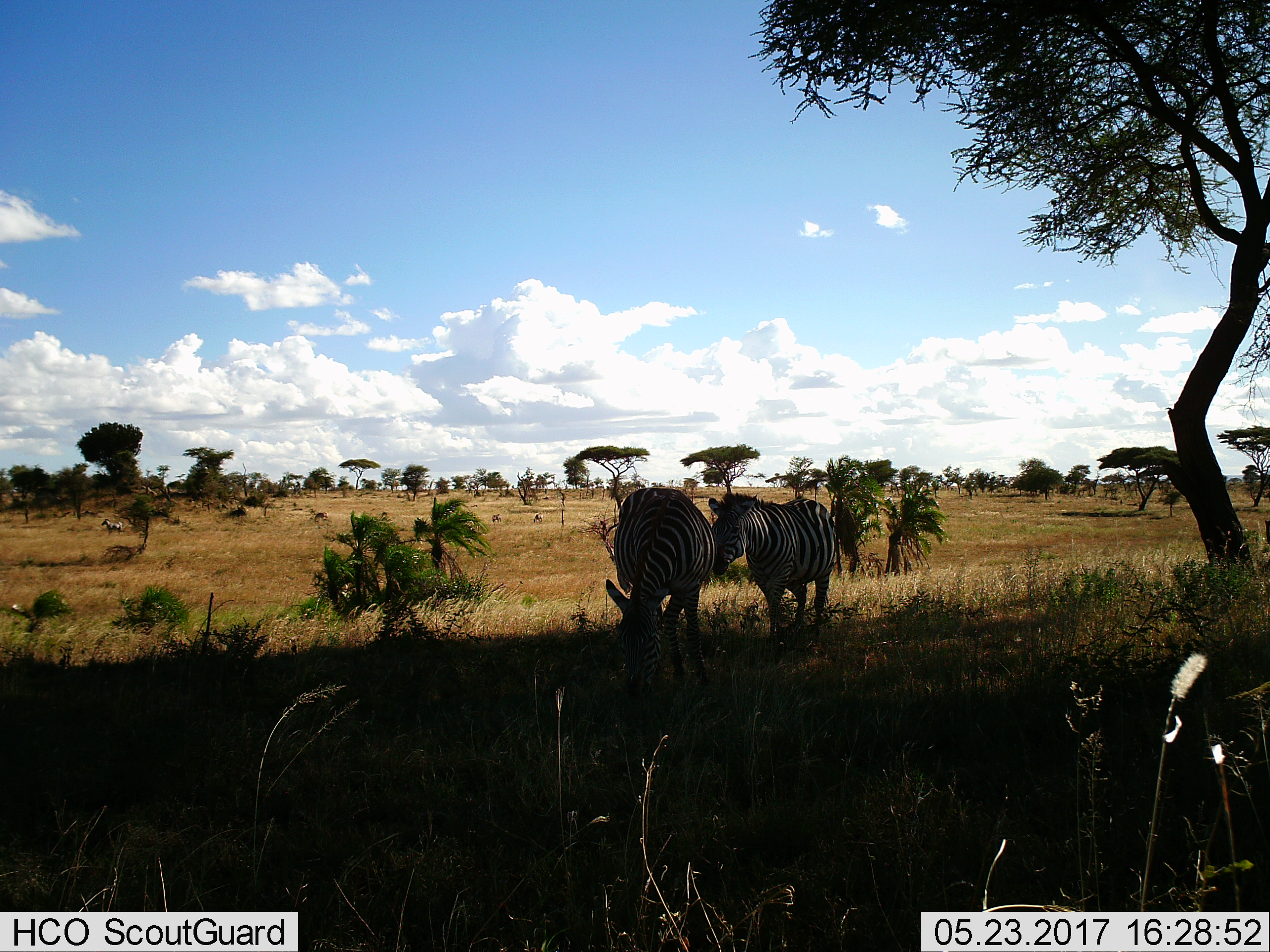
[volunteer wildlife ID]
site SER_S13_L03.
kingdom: Animalia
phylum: Chordata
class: Mammalia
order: Perissodactyla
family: Equidae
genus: Equus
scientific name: Equus quagga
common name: plains zebra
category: zebraplains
Zebraplains (plains zebra) (Equus quagga), count 2. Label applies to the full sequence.